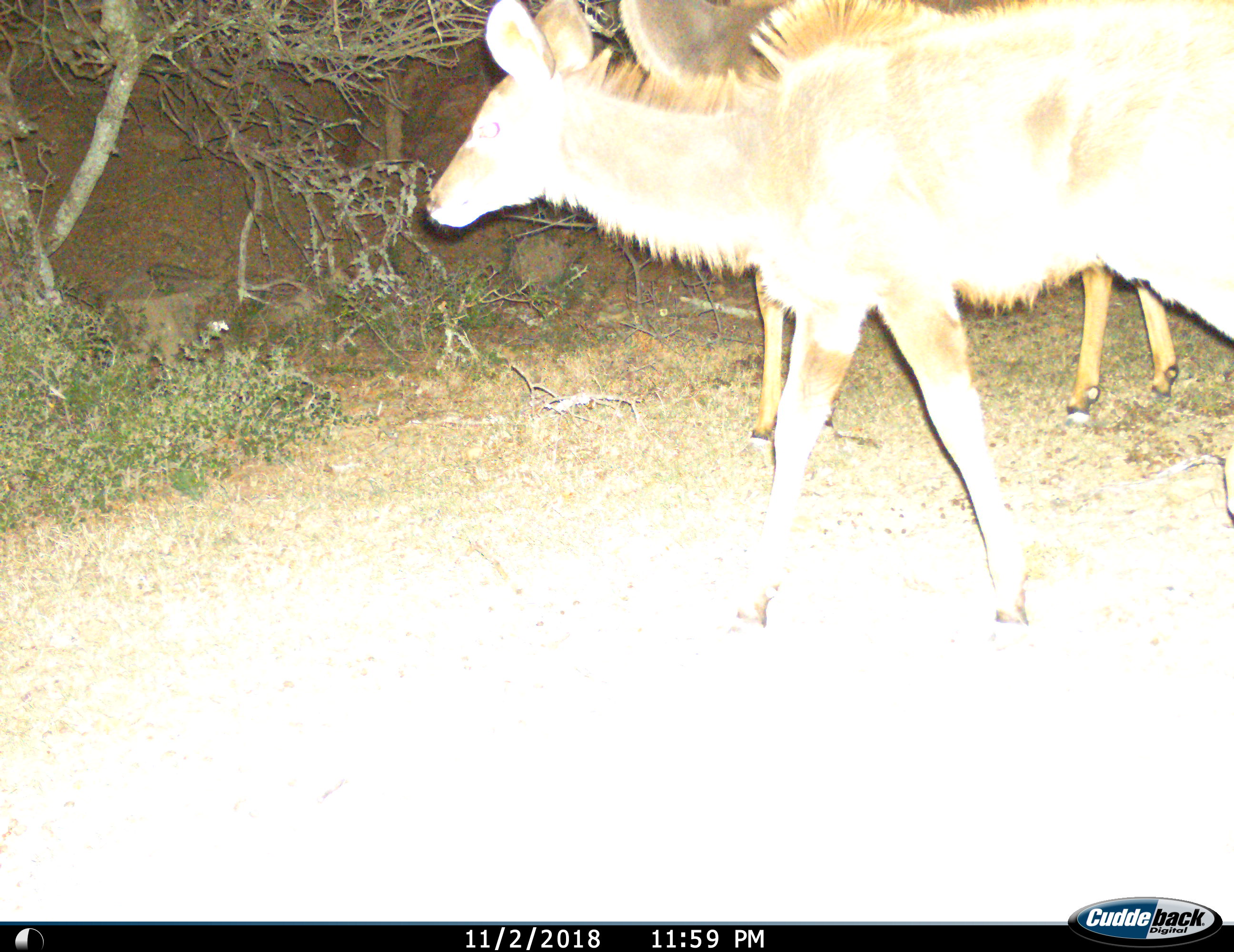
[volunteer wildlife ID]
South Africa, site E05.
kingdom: Animalia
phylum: Chordata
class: Mammalia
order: Artiodactyla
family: Bovidae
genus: Tragelaphus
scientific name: Tragelaphus strepsiceros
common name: greater kudu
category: kudu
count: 2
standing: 44%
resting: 0%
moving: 56%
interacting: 0%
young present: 33%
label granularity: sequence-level